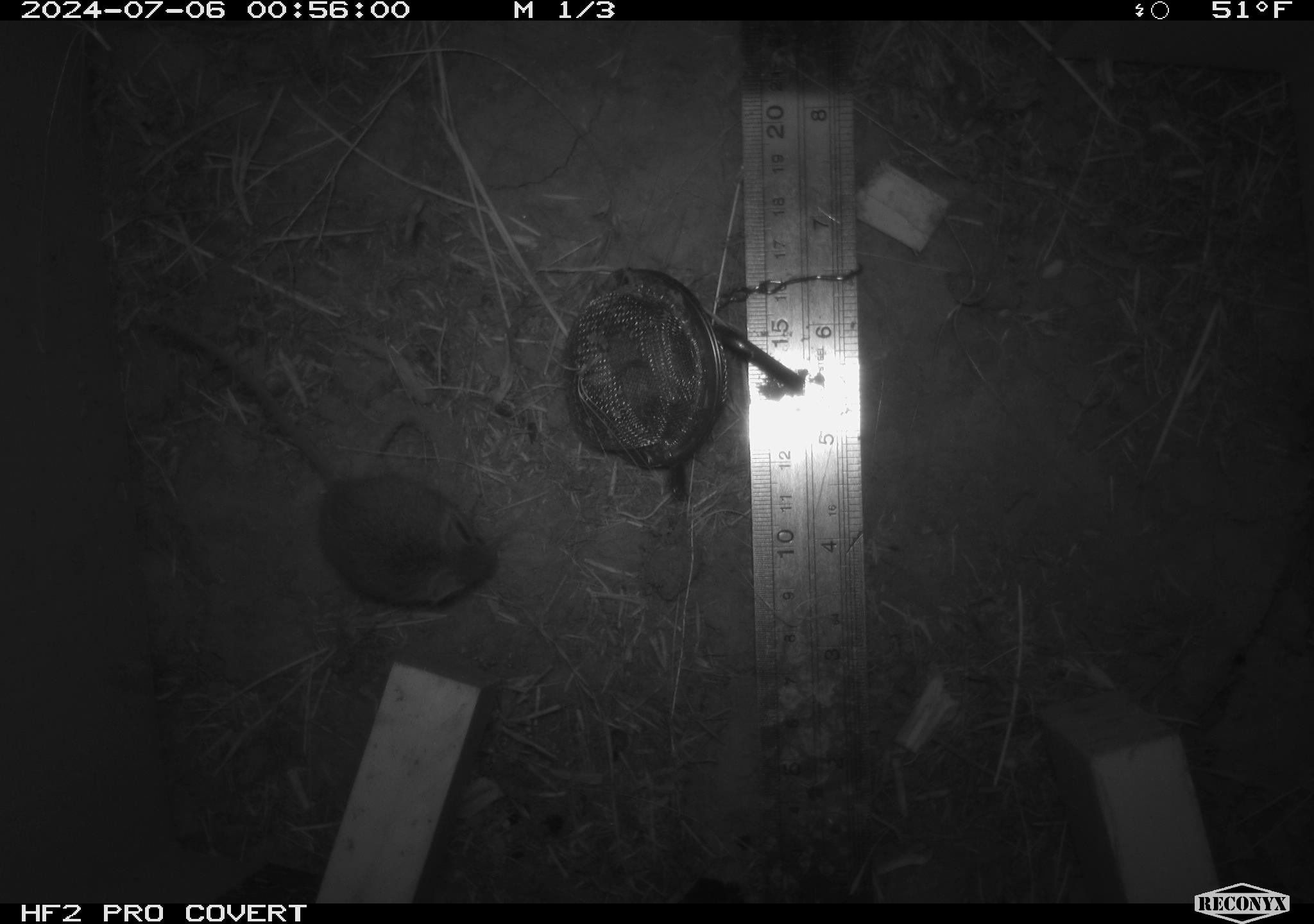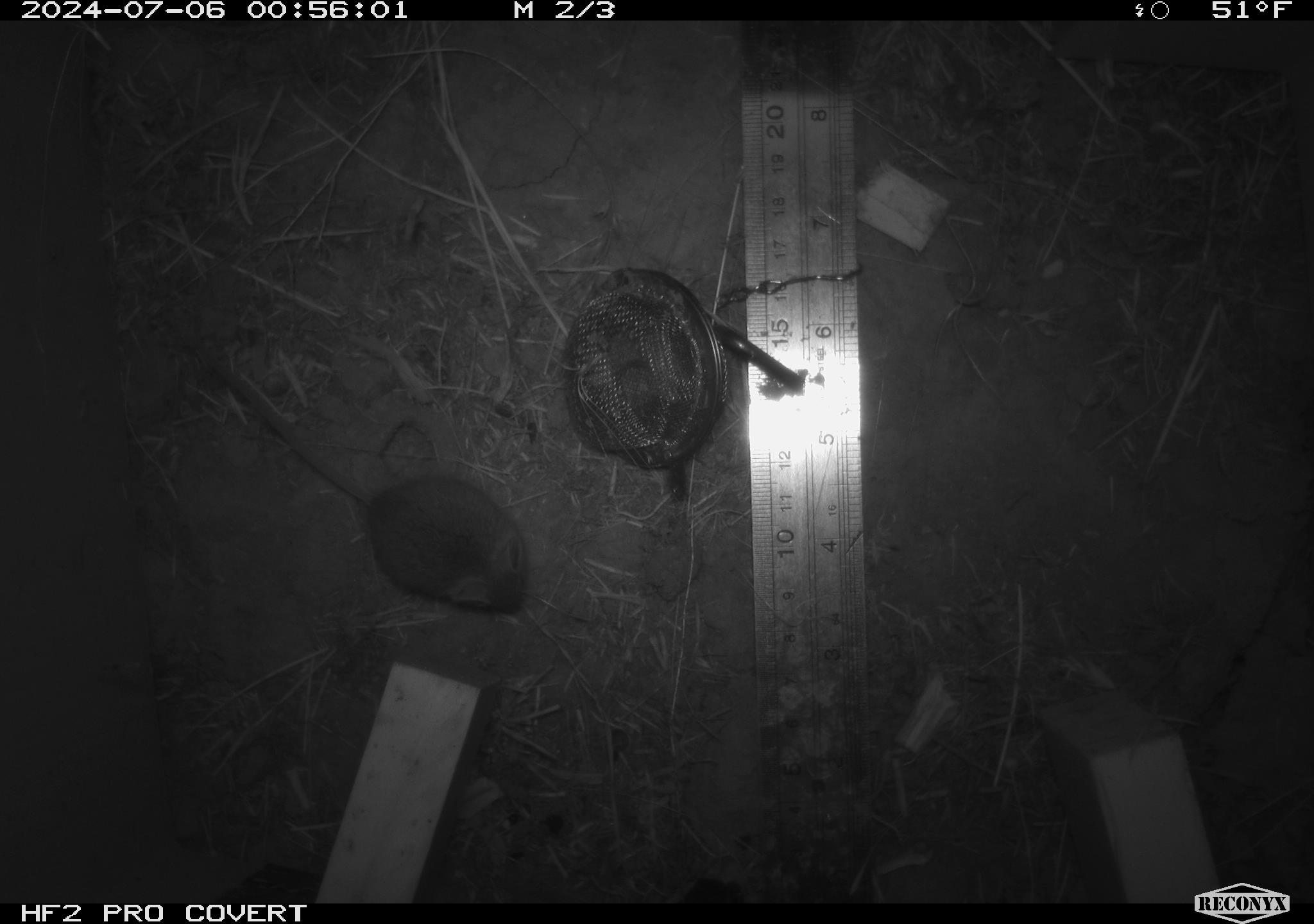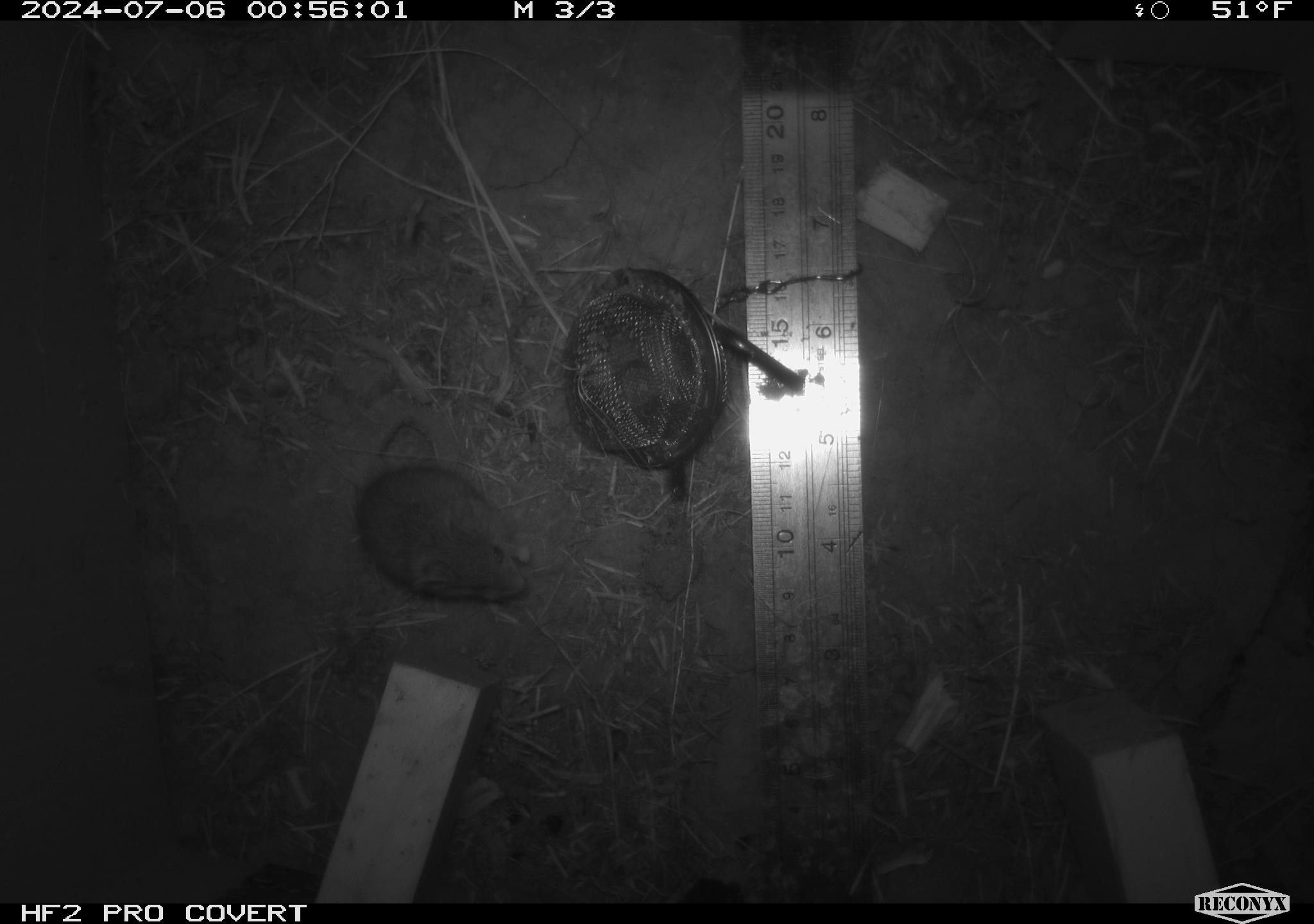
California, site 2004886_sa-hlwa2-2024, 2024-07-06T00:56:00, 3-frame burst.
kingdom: Animalia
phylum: Chordata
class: Mammalia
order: Rodentia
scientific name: Rodentia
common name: mouse species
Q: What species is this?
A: Mouse species (Rodentia).